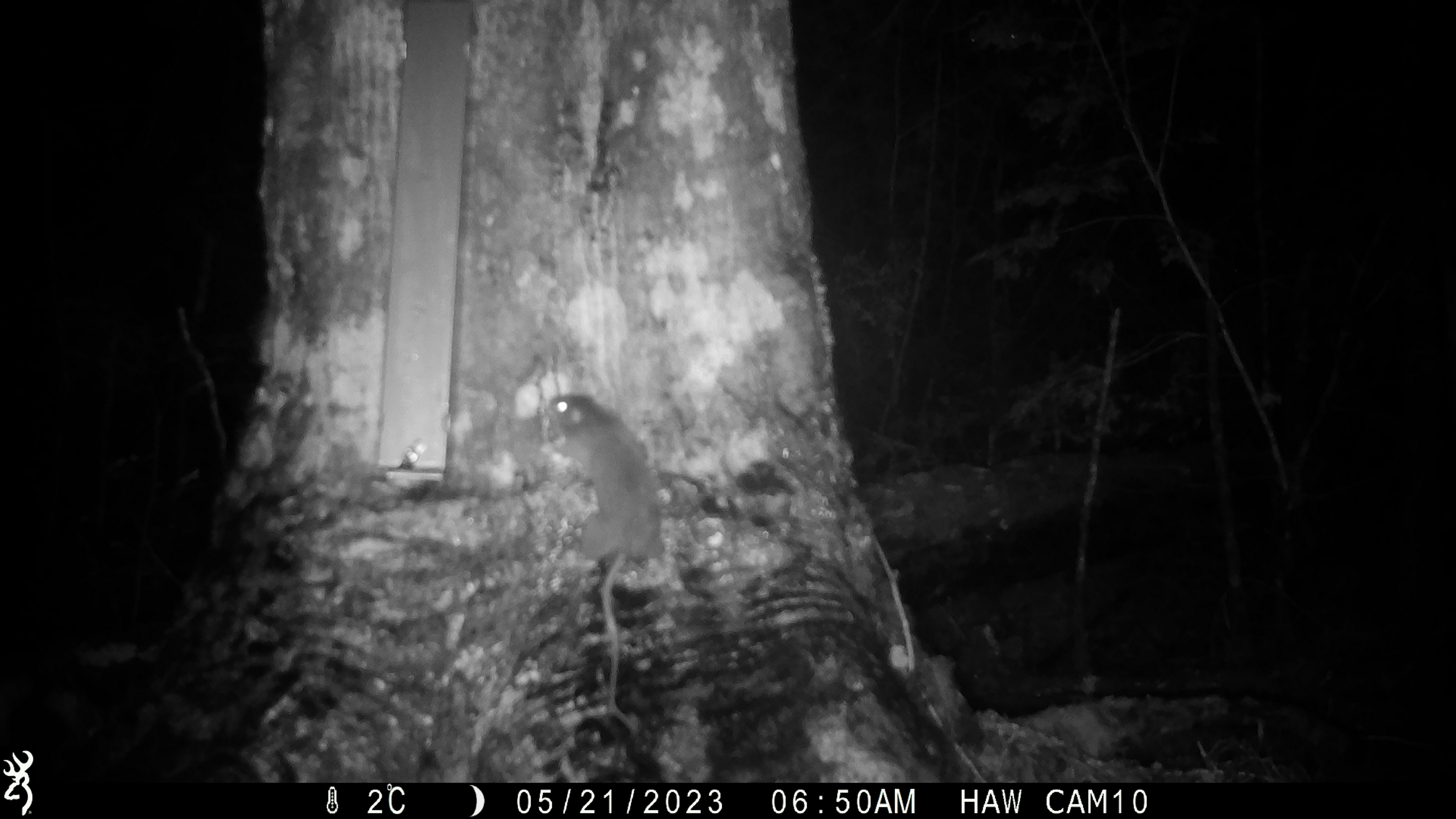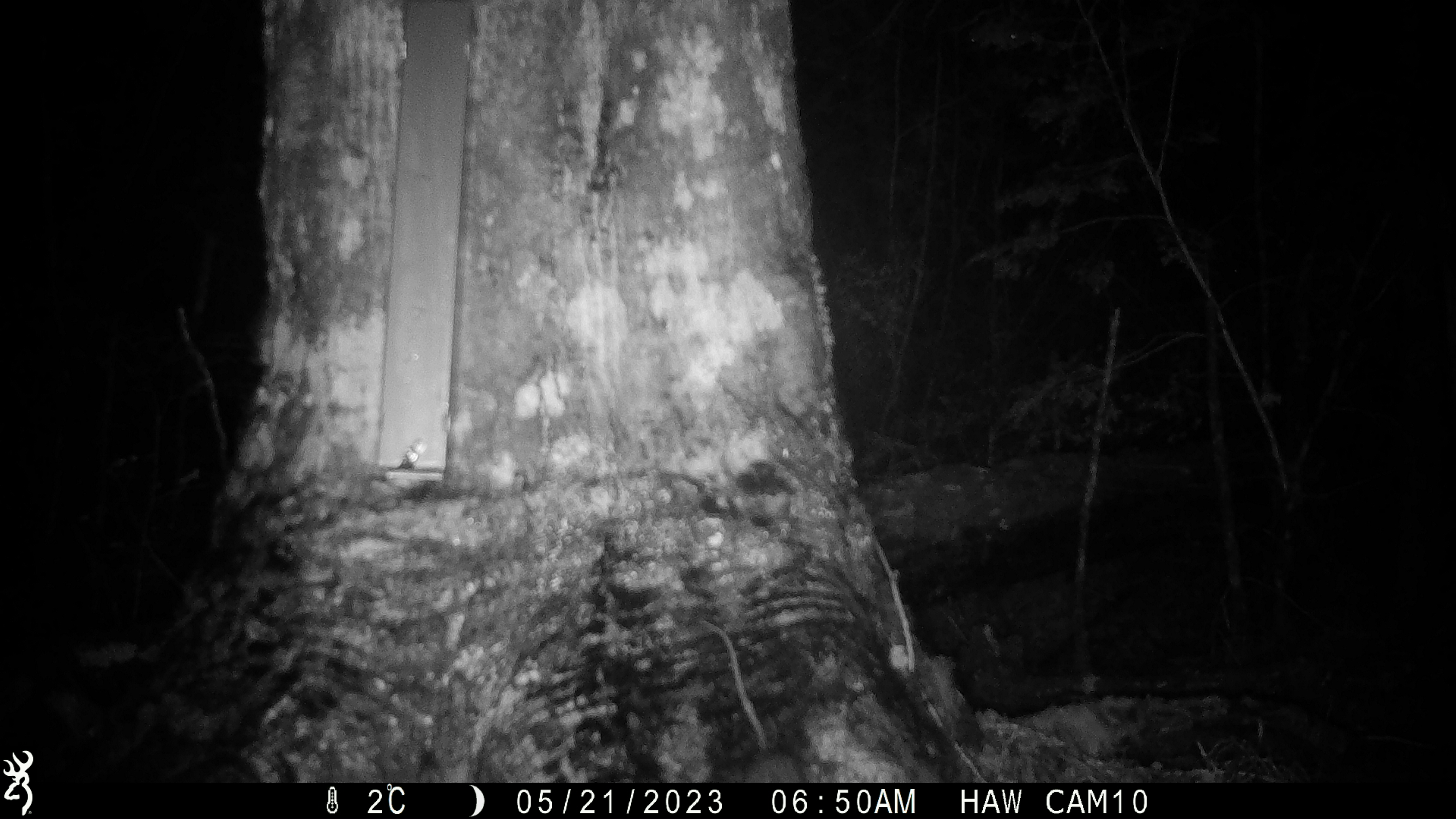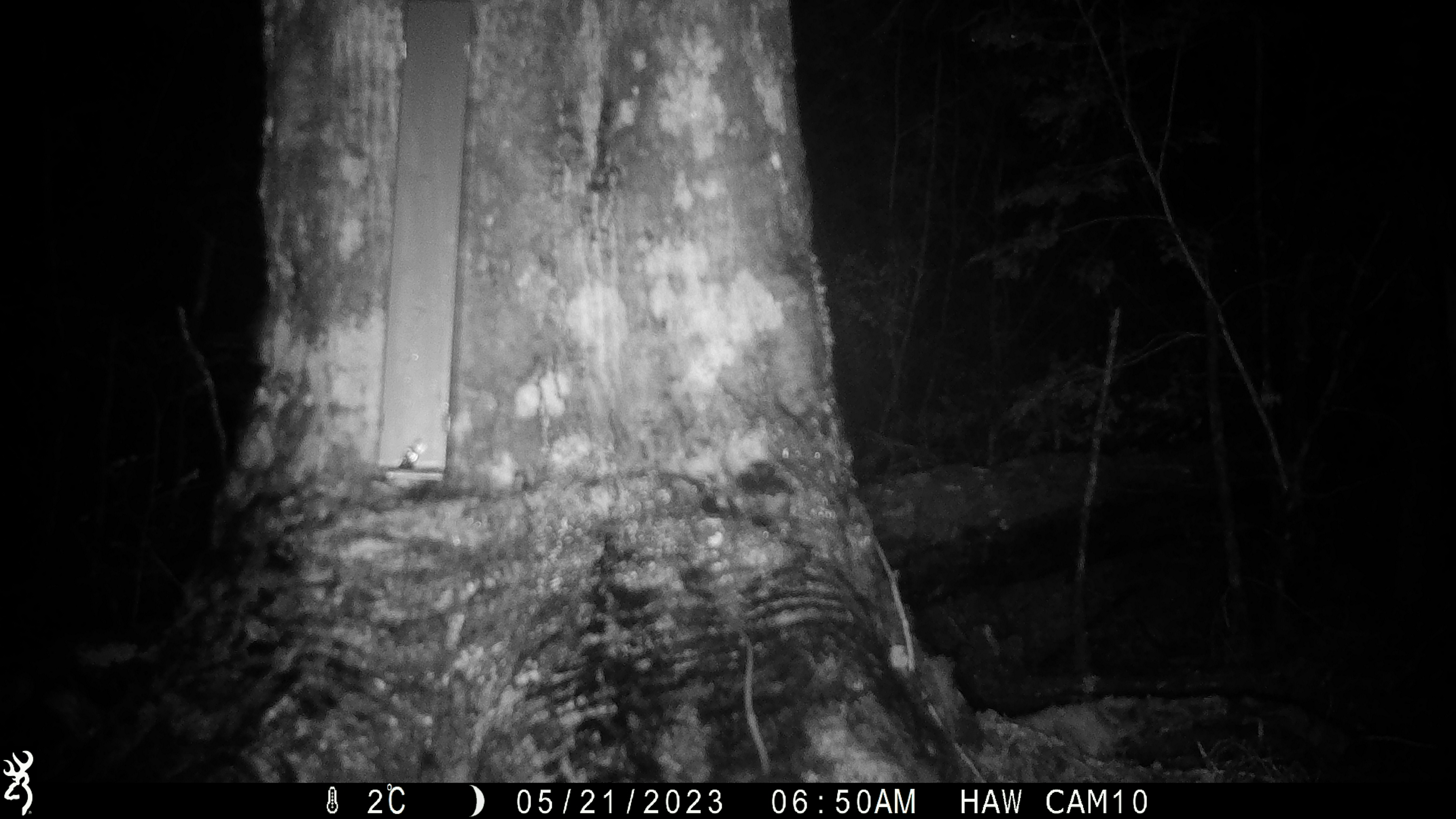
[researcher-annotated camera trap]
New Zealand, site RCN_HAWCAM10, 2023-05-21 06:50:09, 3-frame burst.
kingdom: Animalia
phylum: Chordata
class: Mammalia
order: Rodentia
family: Muridae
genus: Rattus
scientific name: Rattus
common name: rat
Rat (Rattus).